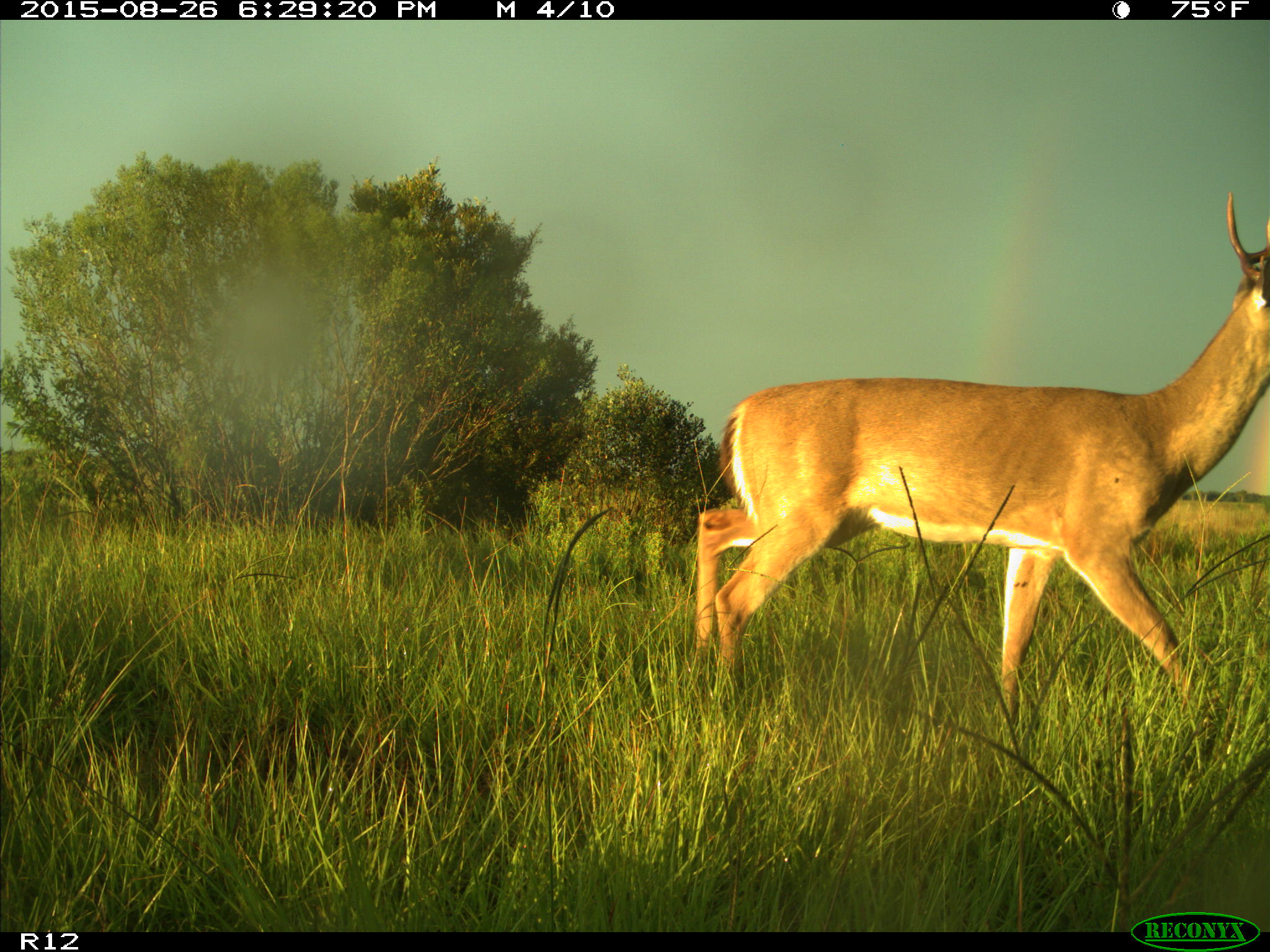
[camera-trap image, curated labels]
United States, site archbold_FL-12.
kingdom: Animalia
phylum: Chordata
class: Mammalia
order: Artiodactyla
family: Cervidae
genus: Odocoileus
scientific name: Odocoileus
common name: deer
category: unidentified deer